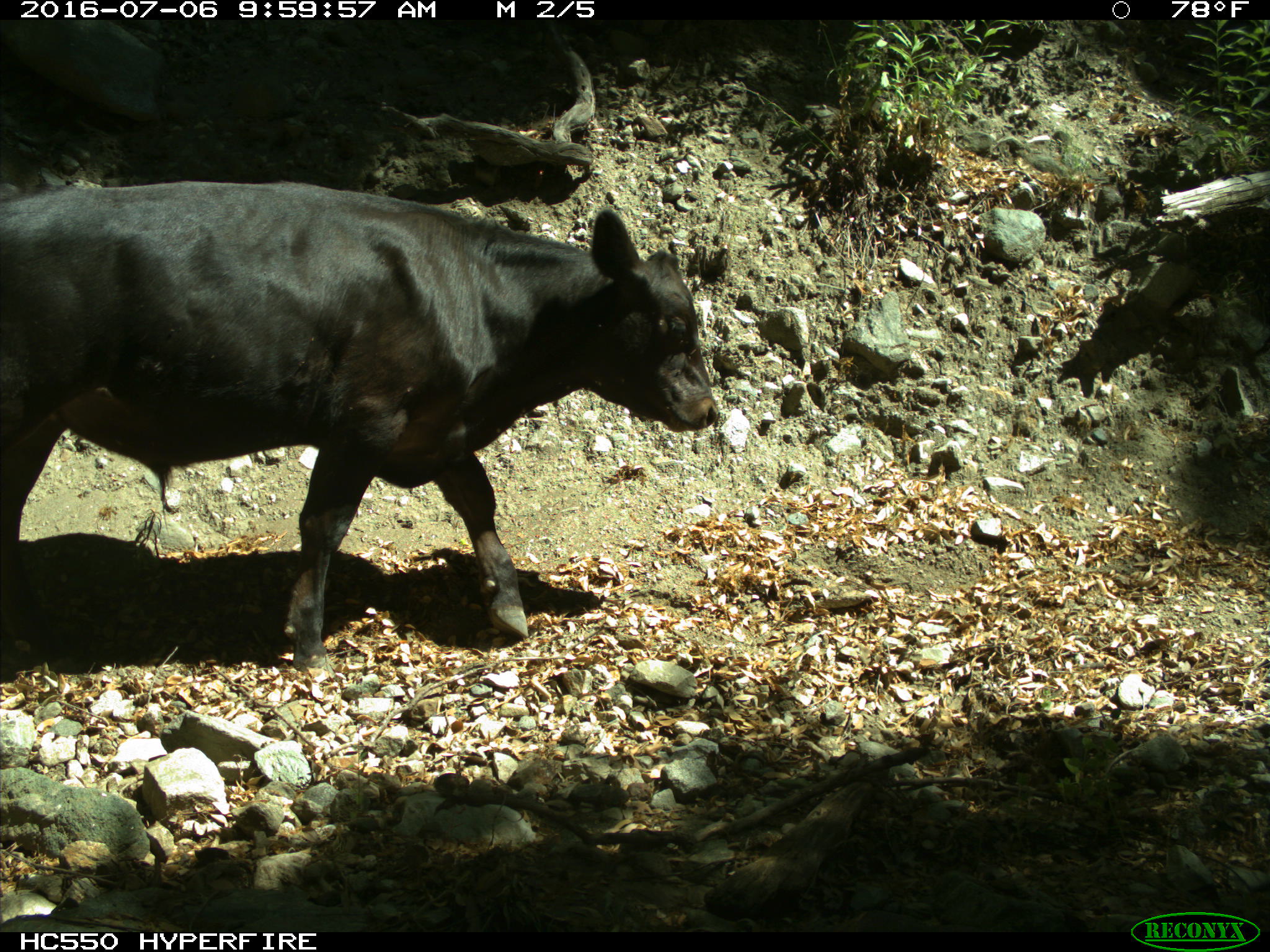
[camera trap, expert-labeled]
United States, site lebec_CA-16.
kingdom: Animalia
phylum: Chordata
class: Mammalia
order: Artiodactyla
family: Bovidae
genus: Bos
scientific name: Bos taurus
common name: domestic cow